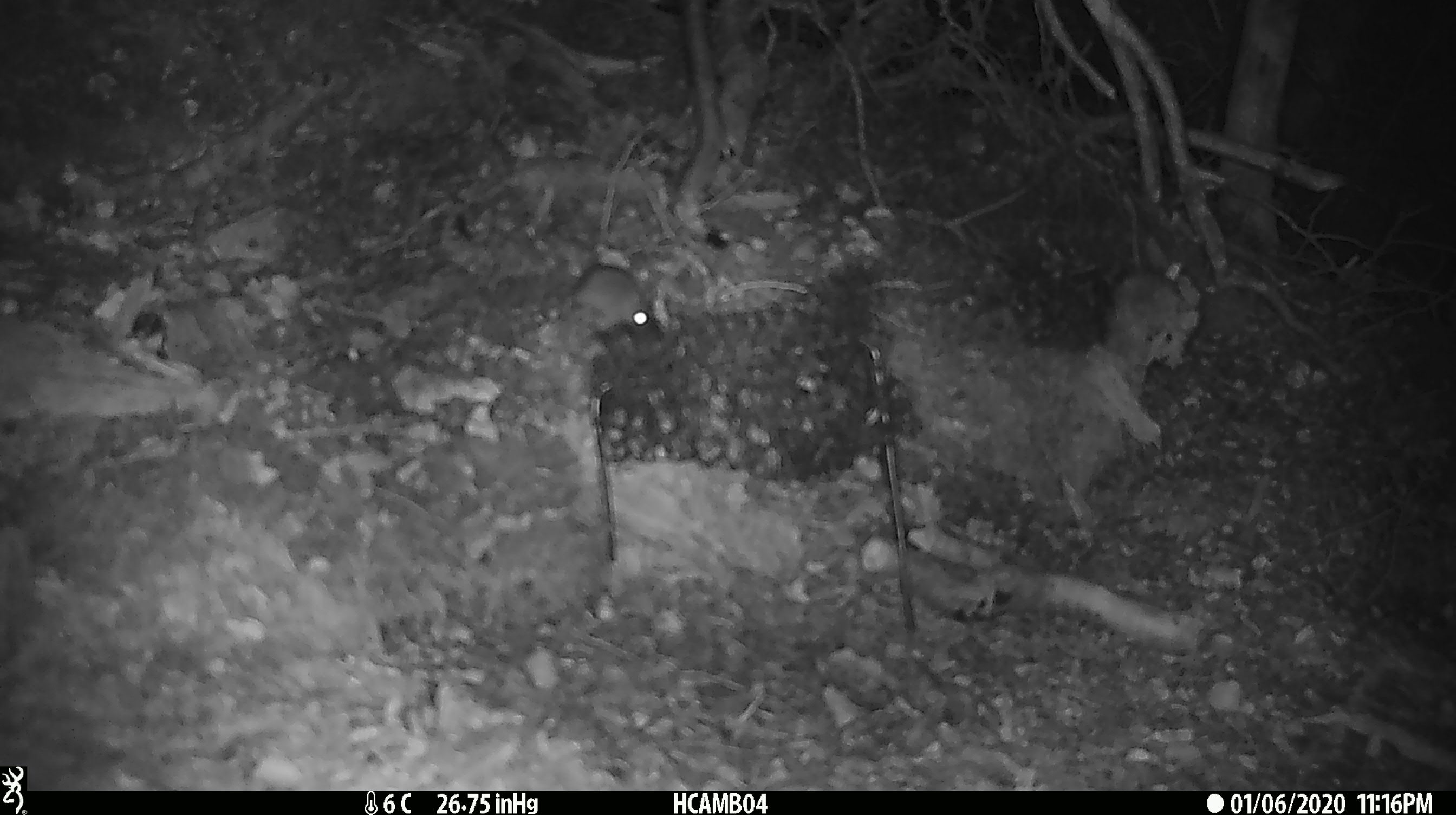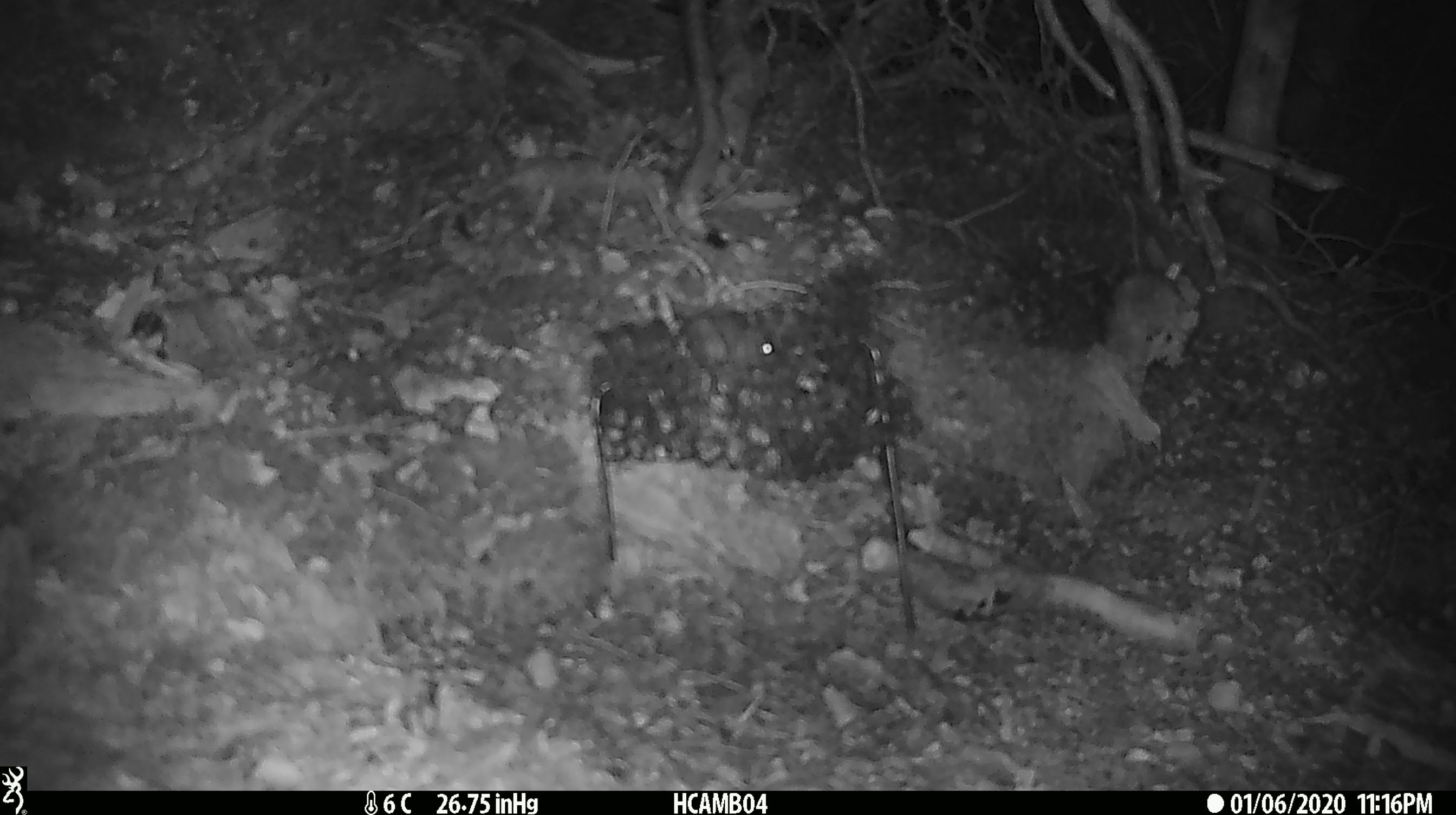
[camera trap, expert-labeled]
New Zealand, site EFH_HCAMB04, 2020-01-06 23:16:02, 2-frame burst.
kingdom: Animalia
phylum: Chordata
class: Mammalia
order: Rodentia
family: Muridae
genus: Mus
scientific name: Mus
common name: mouse